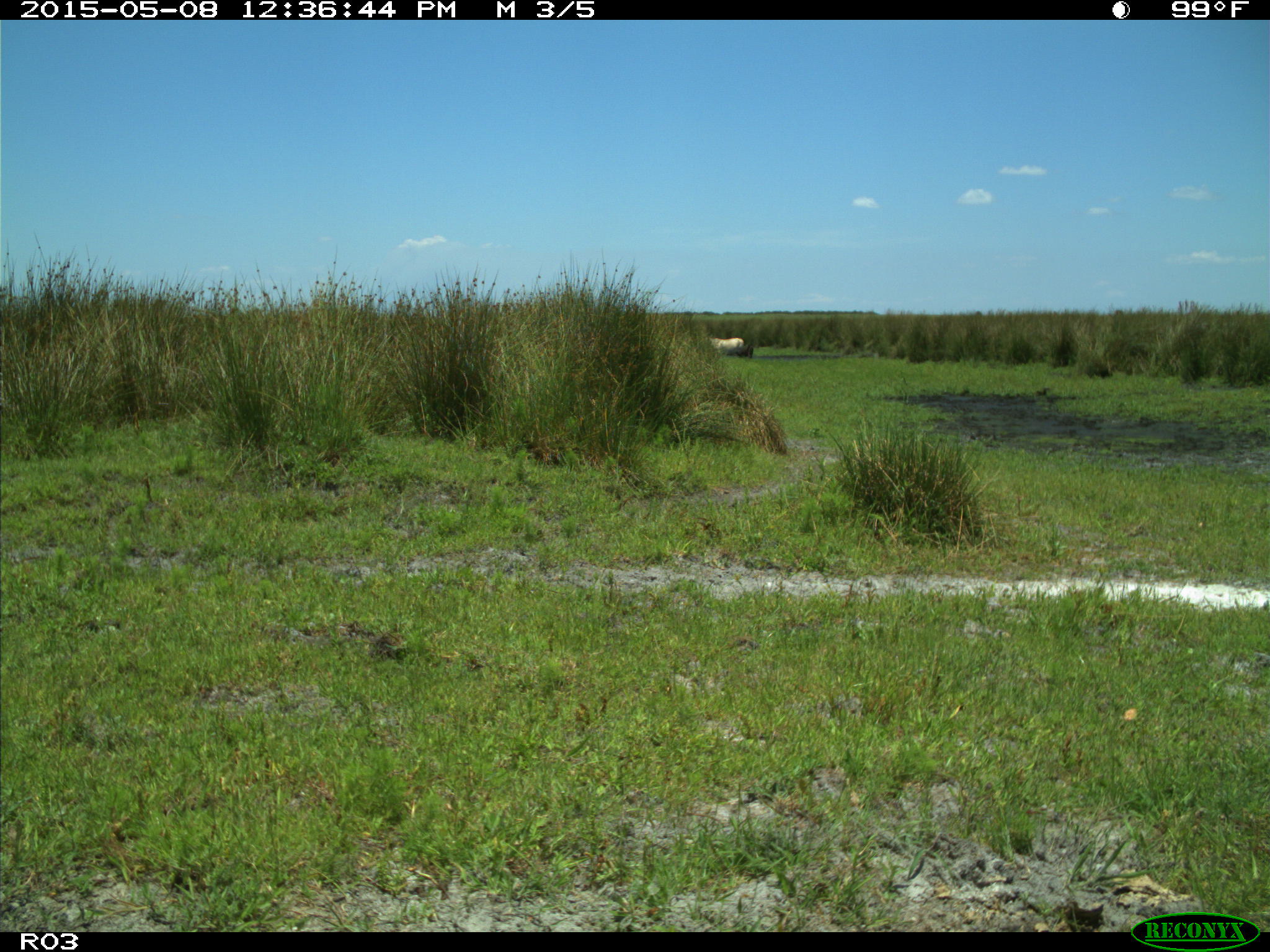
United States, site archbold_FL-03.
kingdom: Animalia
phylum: Chordata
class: Mammalia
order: Artiodactyla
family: Bovidae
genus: Bos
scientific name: Bos taurus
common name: domestic cow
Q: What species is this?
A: Bos taurus (domestic cow).